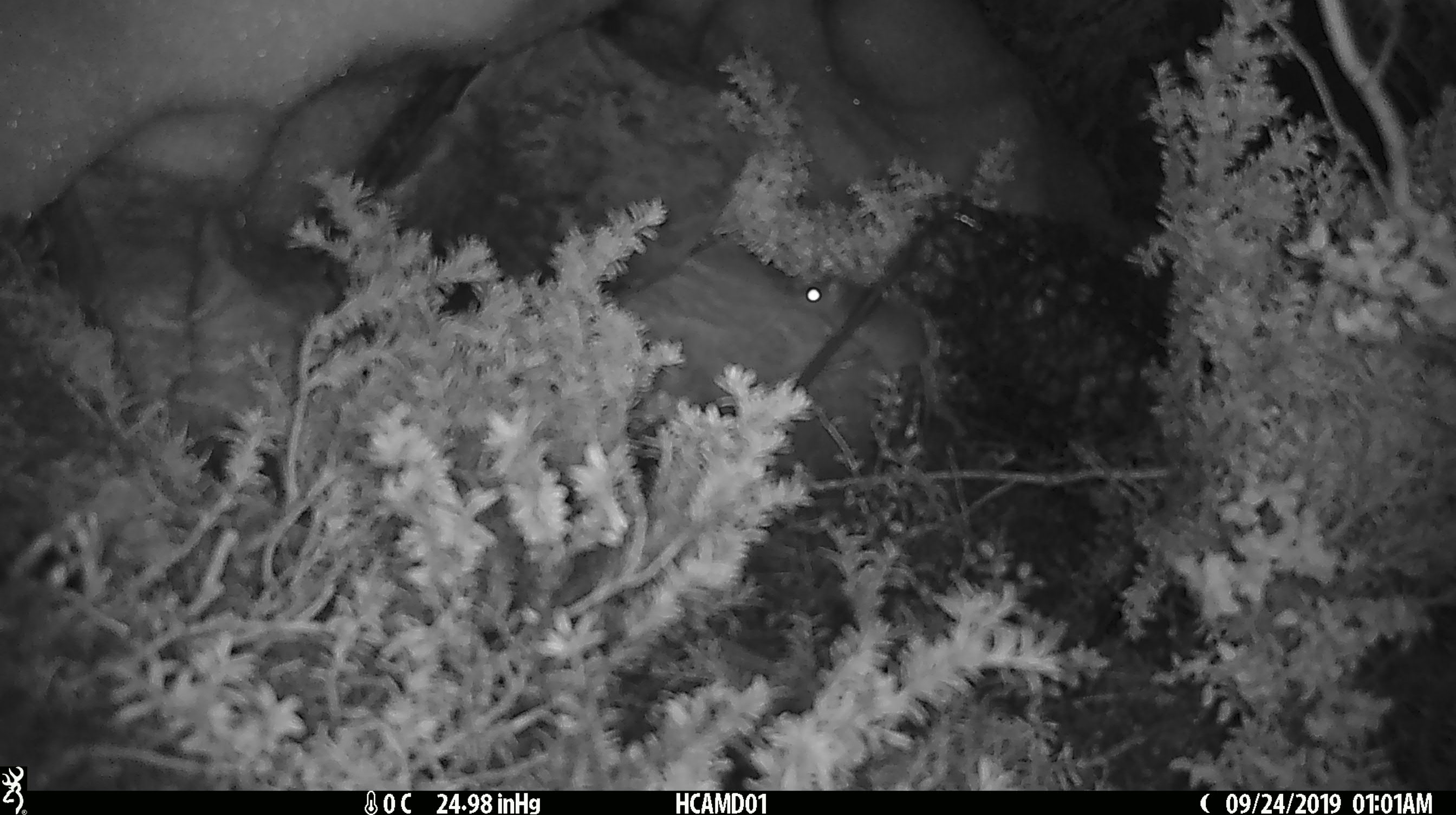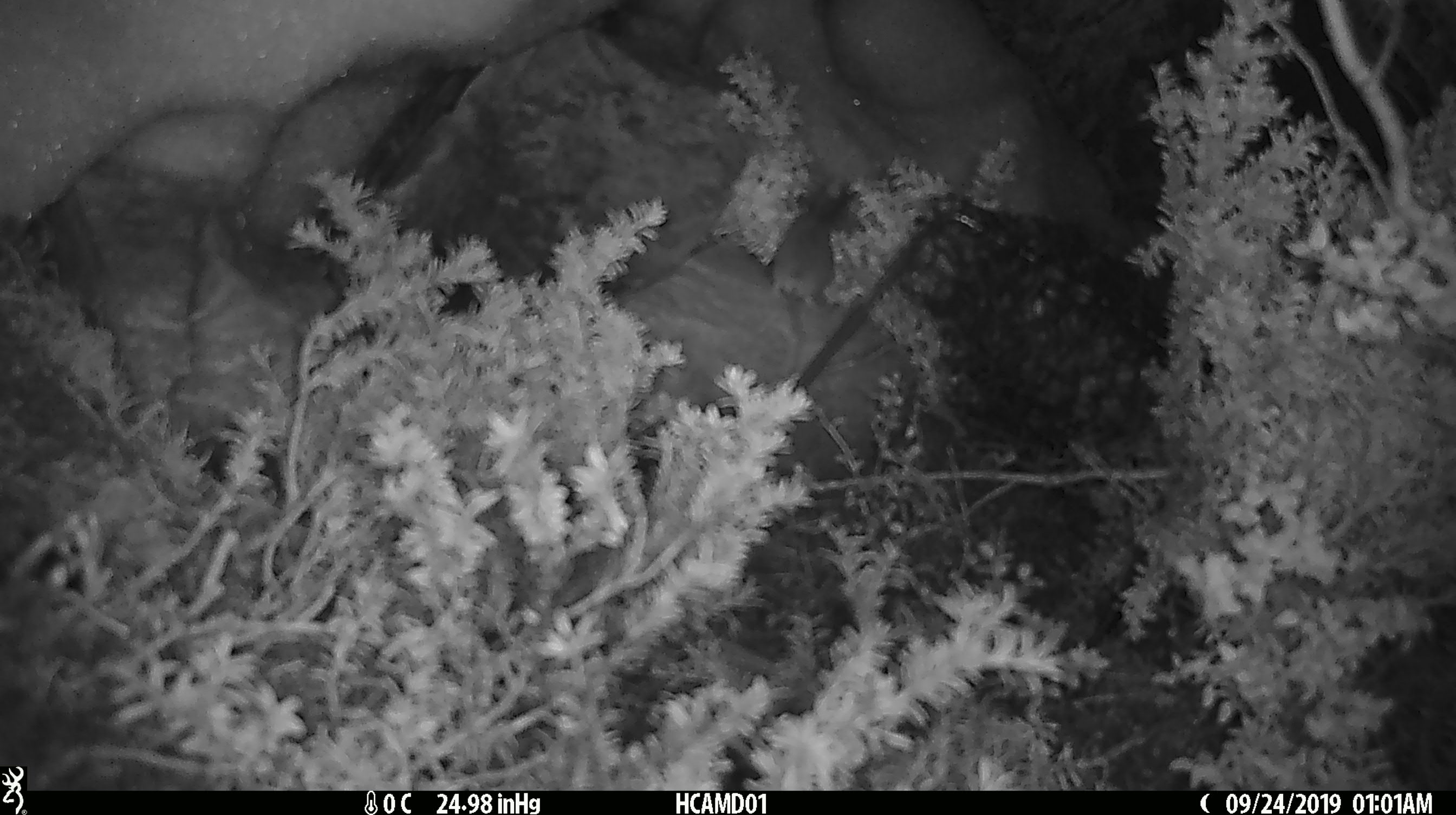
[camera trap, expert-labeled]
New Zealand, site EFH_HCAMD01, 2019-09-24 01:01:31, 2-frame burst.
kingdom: Animalia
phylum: Chordata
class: Mammalia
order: Rodentia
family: Muridae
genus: Mus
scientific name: Mus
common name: mouse